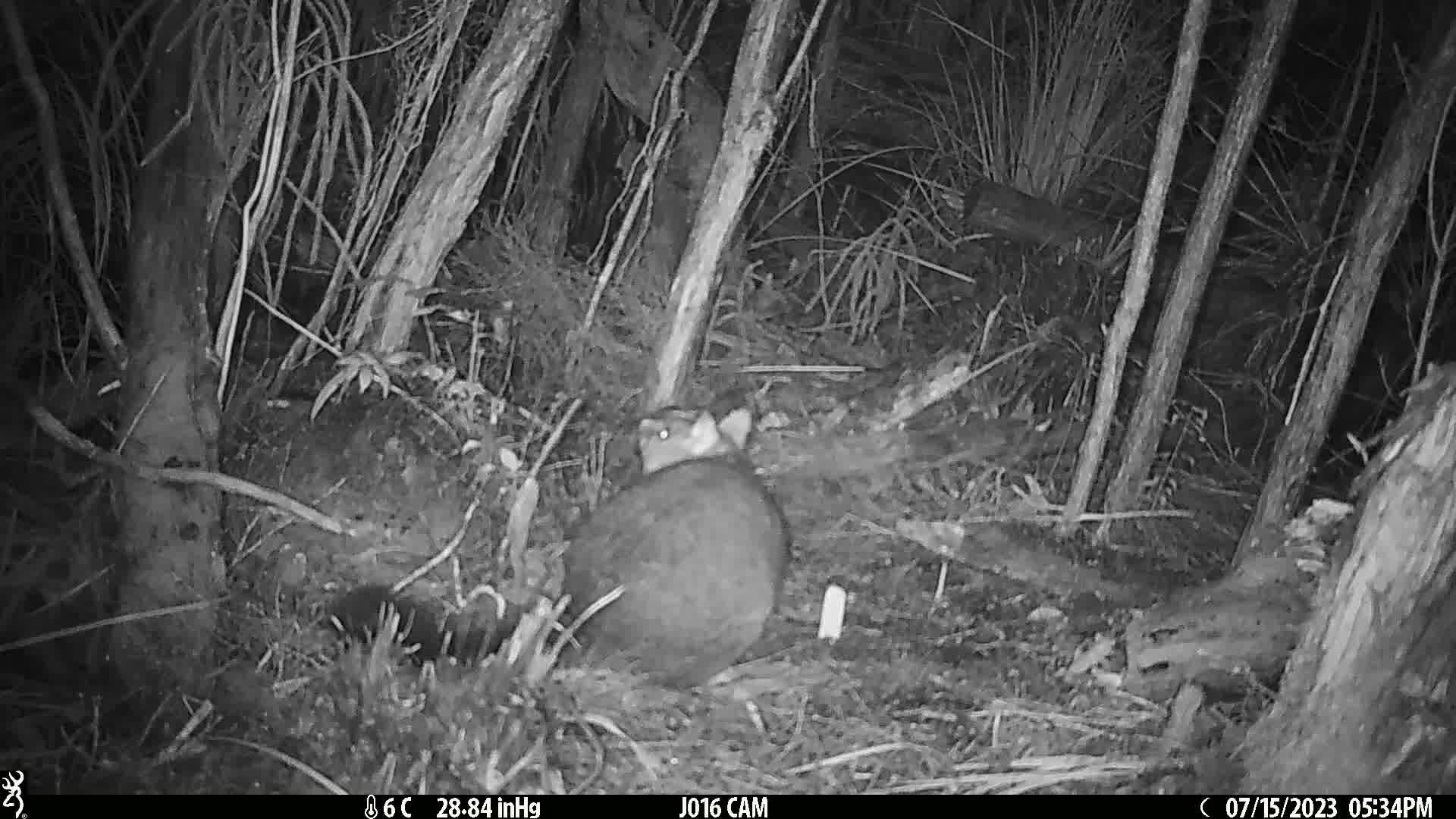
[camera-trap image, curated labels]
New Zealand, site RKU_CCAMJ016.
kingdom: Animalia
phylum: Chordata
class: Mammalia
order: Diprotodontia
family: Phalangeridae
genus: Trichosurus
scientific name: Trichosurus vulpecula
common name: common brushtail possum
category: possum